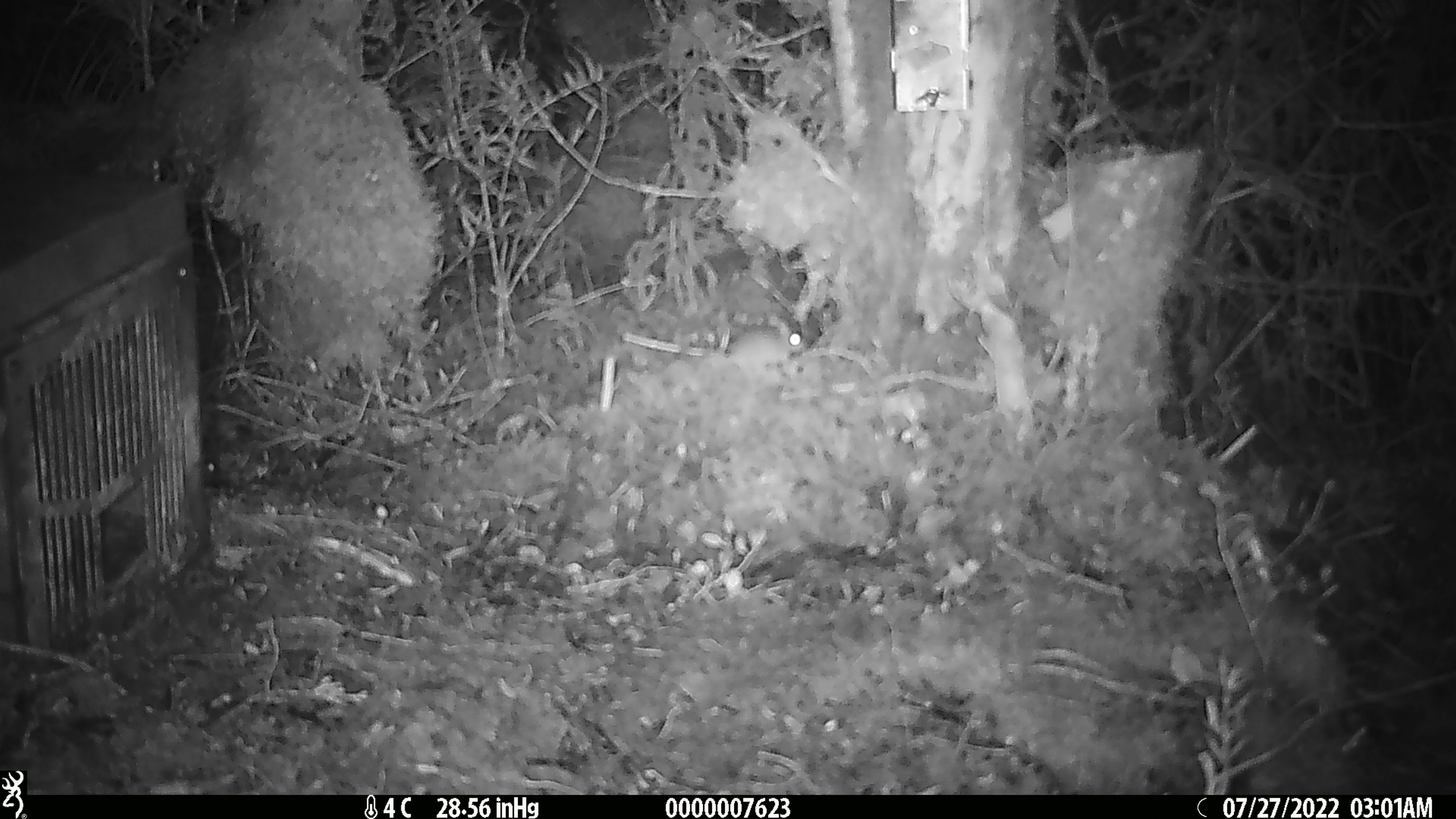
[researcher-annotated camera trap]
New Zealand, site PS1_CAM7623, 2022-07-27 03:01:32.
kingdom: Animalia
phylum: Chordata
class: Mammalia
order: Rodentia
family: Muridae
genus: Mus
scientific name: Mus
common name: mouse